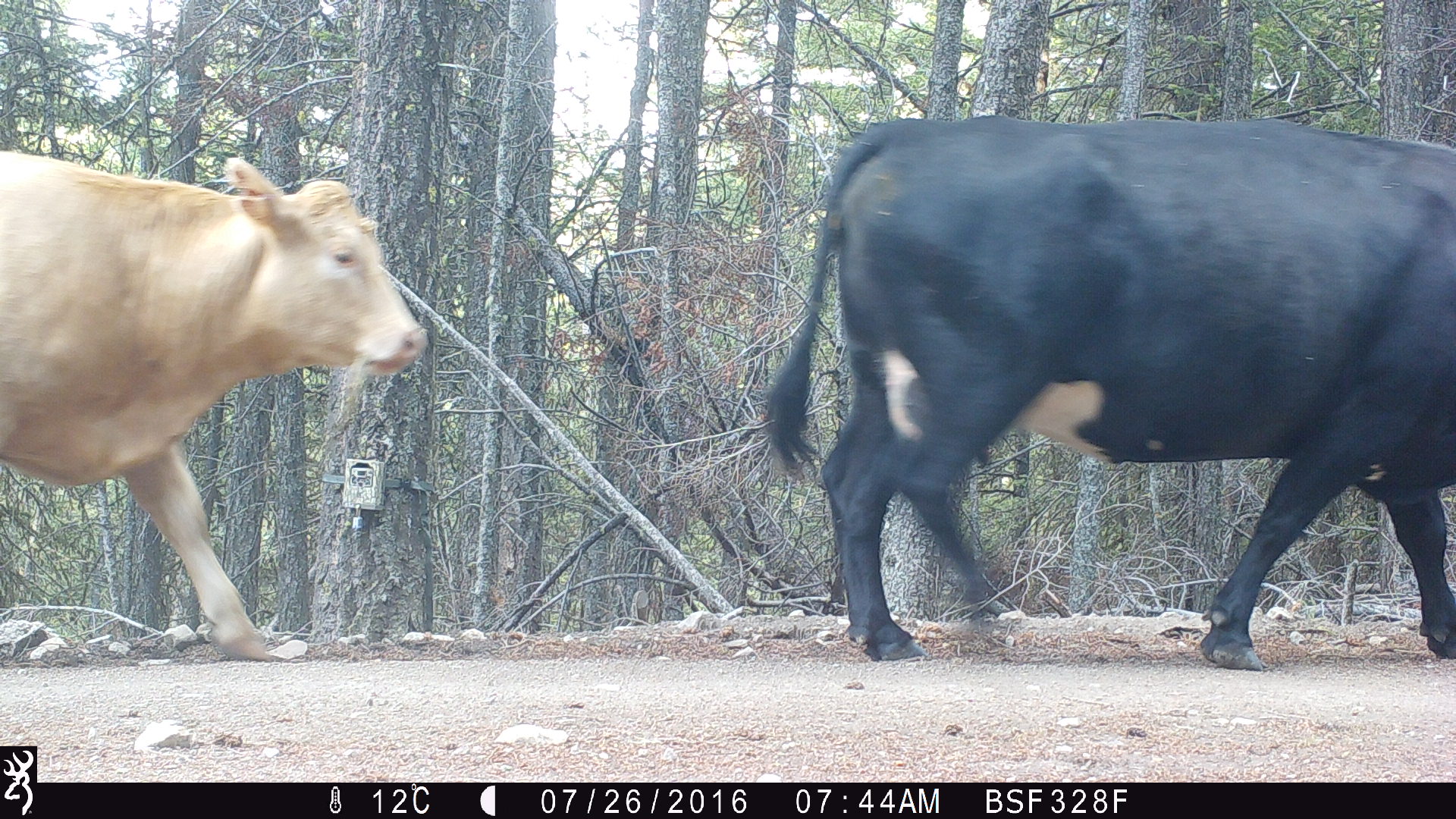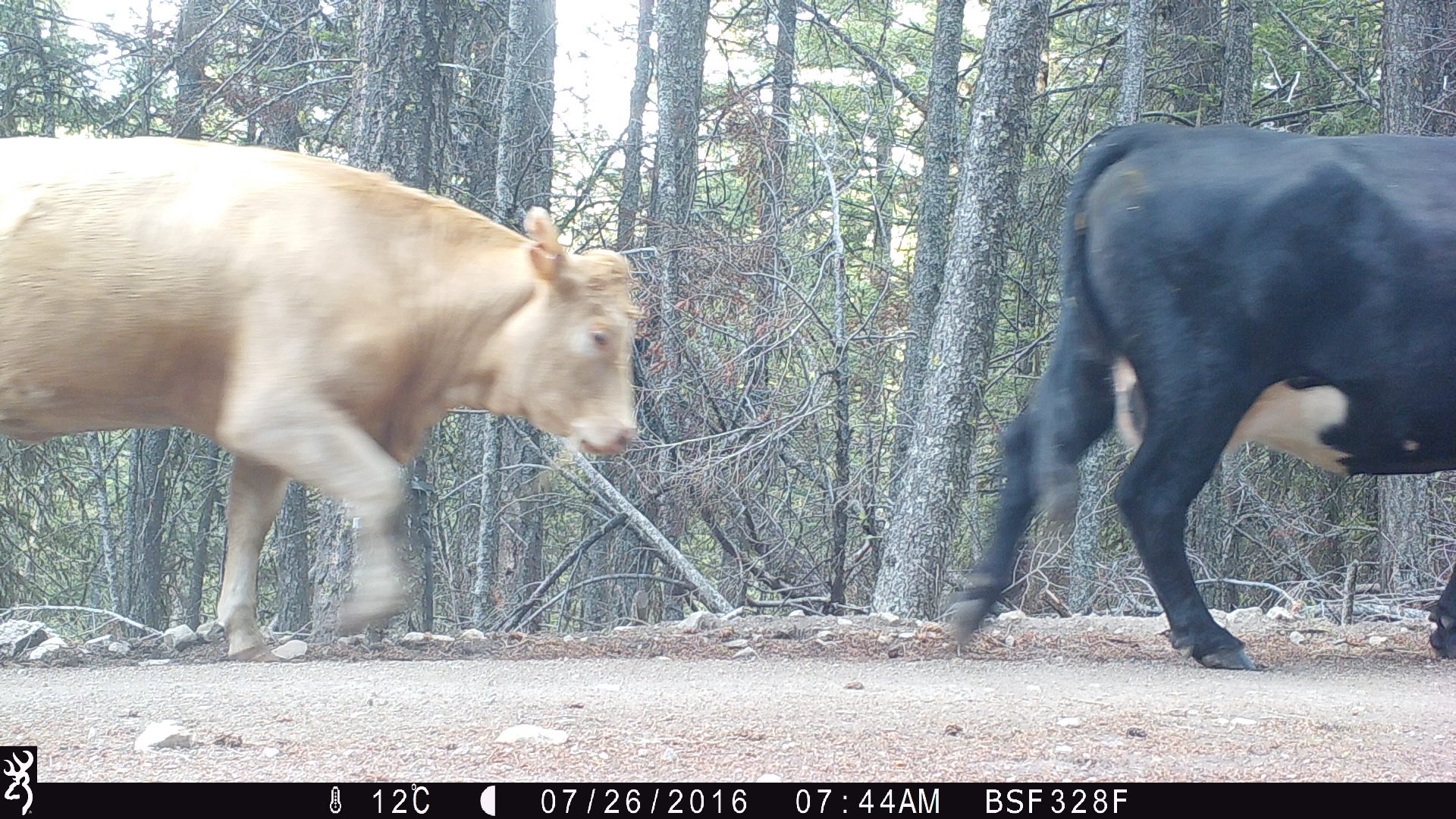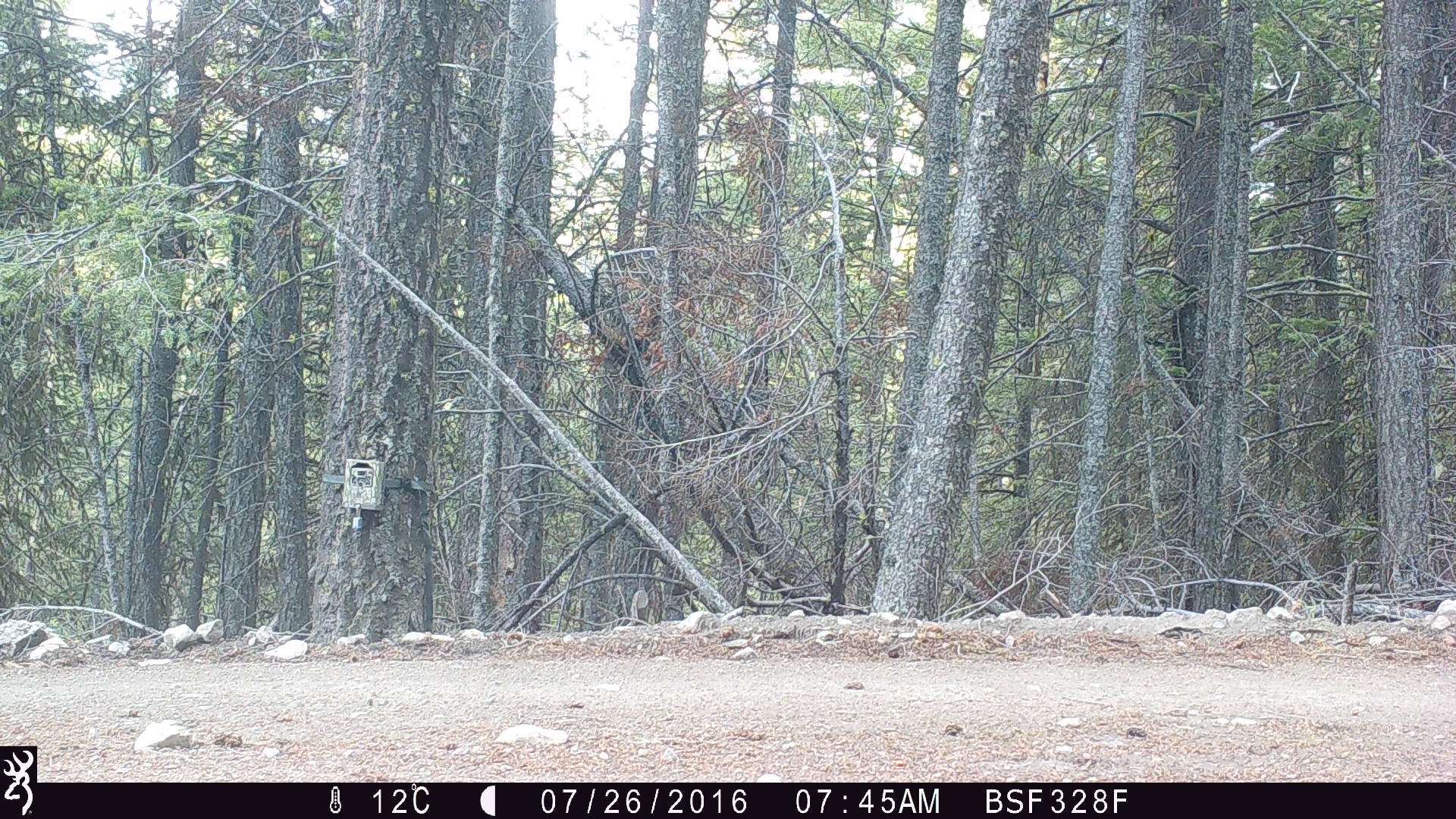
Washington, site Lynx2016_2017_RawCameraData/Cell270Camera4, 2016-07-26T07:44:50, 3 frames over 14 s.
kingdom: Animalia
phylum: Chordata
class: Mammalia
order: Artiodactyla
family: Bovidae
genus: Bos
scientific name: Bos taurus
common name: domestic cattle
Domestic cattle (Bos taurus). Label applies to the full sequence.